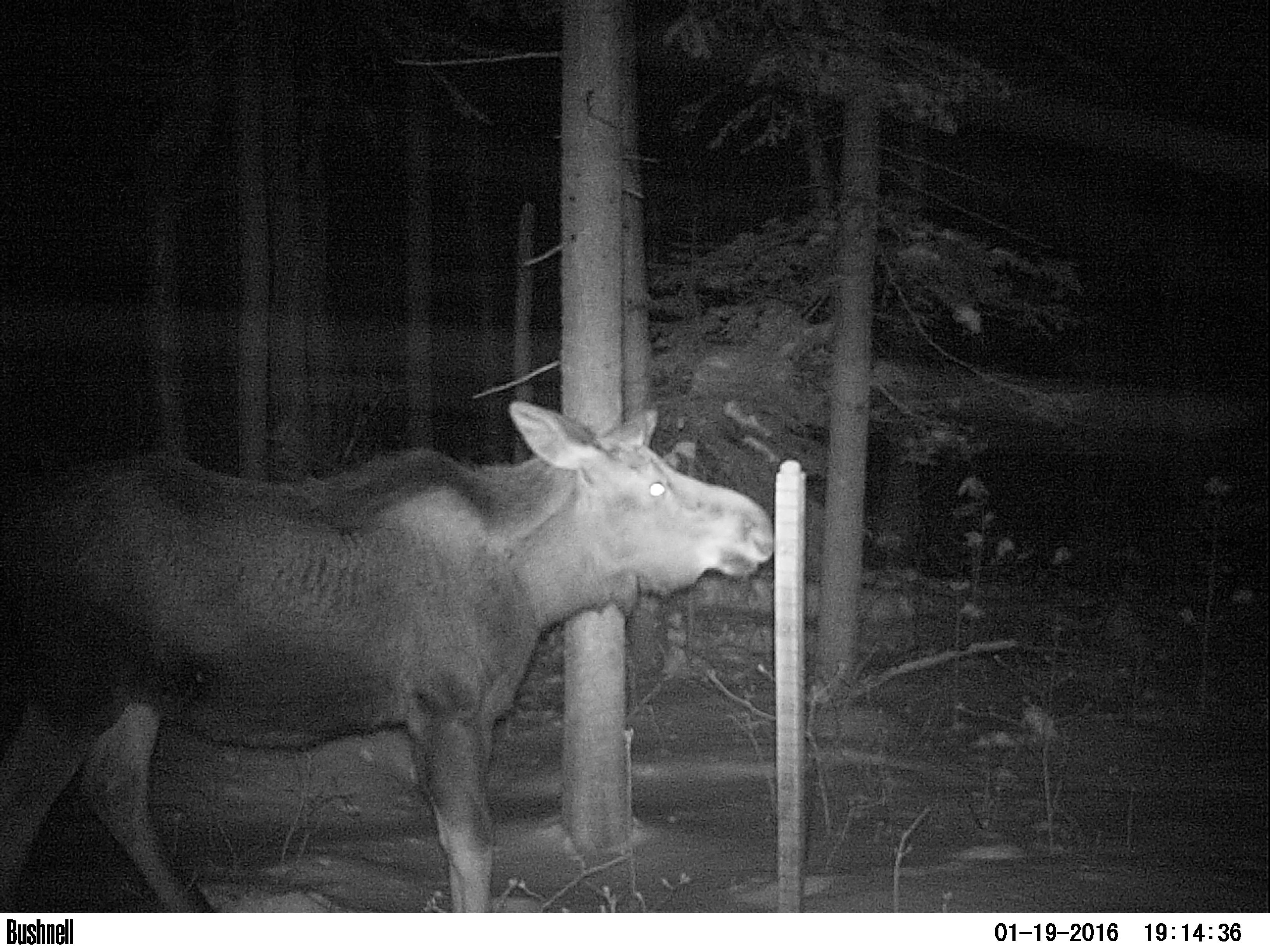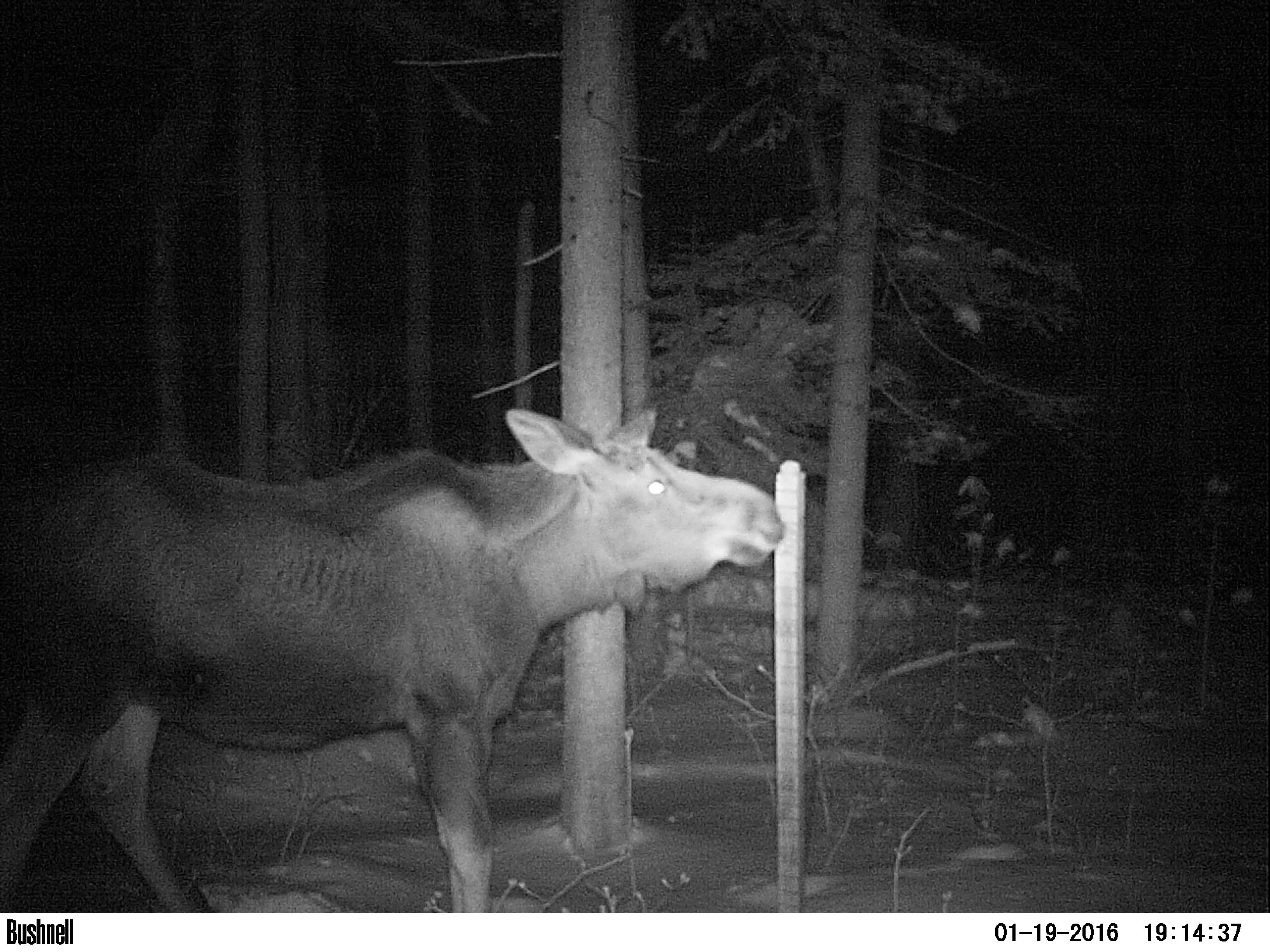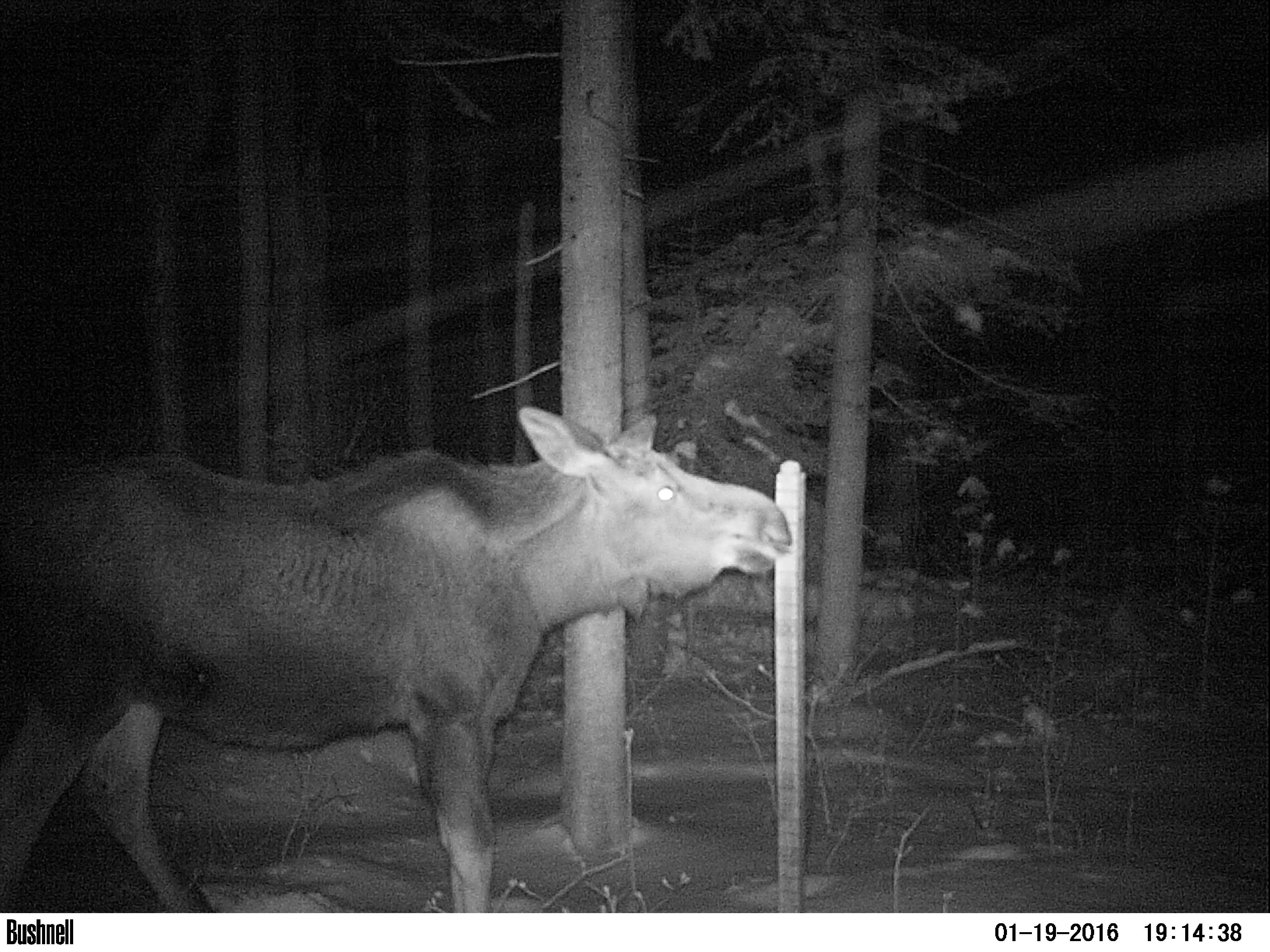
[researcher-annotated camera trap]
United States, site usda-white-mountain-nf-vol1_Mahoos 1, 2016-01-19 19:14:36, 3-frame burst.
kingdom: Animalia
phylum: Chordata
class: Mammalia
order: Artiodactyla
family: Cervidae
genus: Alces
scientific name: Alces alces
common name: moose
Moose (Alces alces).